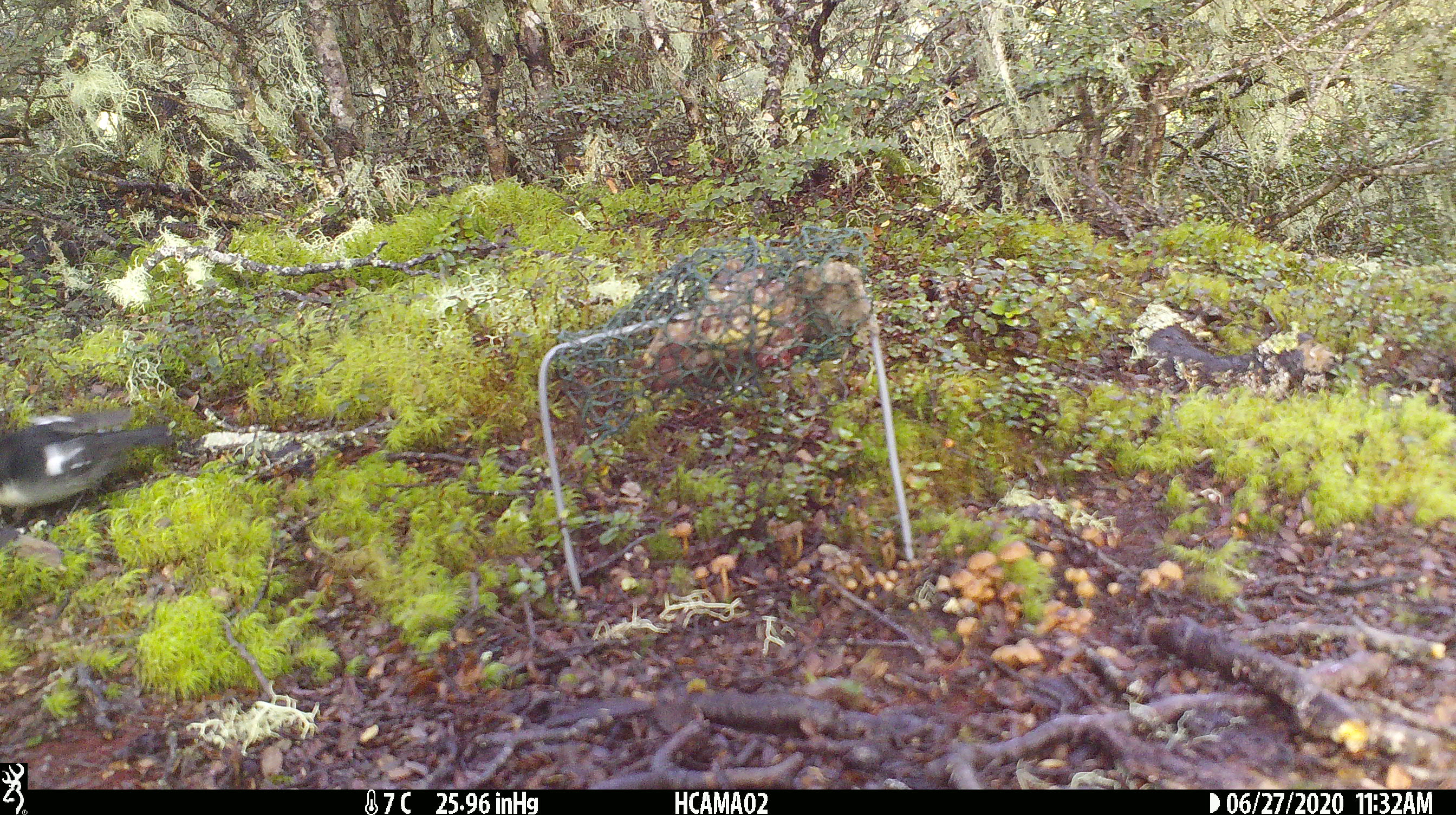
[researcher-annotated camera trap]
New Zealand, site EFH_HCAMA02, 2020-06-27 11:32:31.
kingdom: Animalia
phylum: Chordata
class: Aves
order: Passeriformes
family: Petroicidae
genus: Petroica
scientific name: Petroica macrocephala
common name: tomtit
Tomtit (Petroica macrocephala).